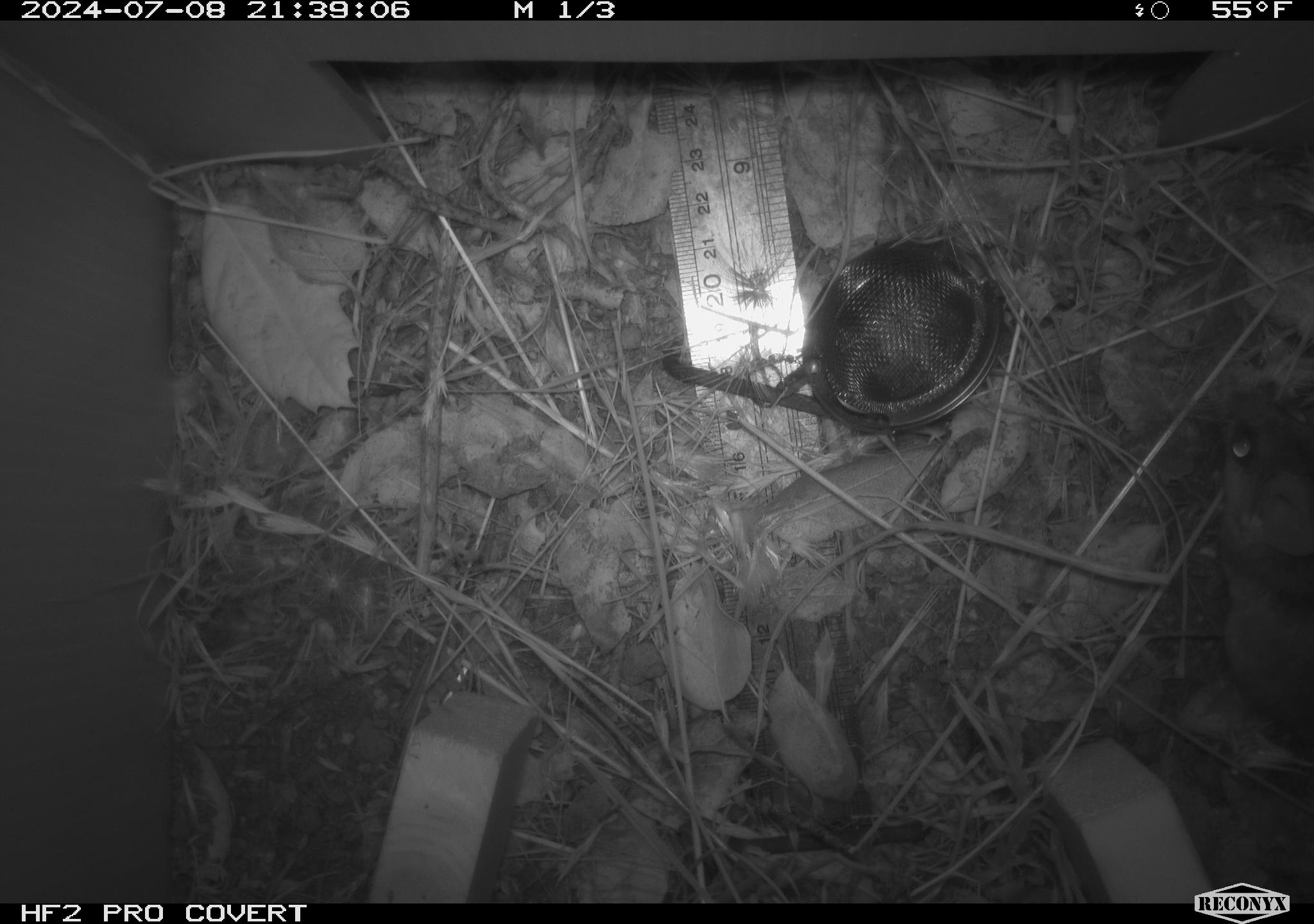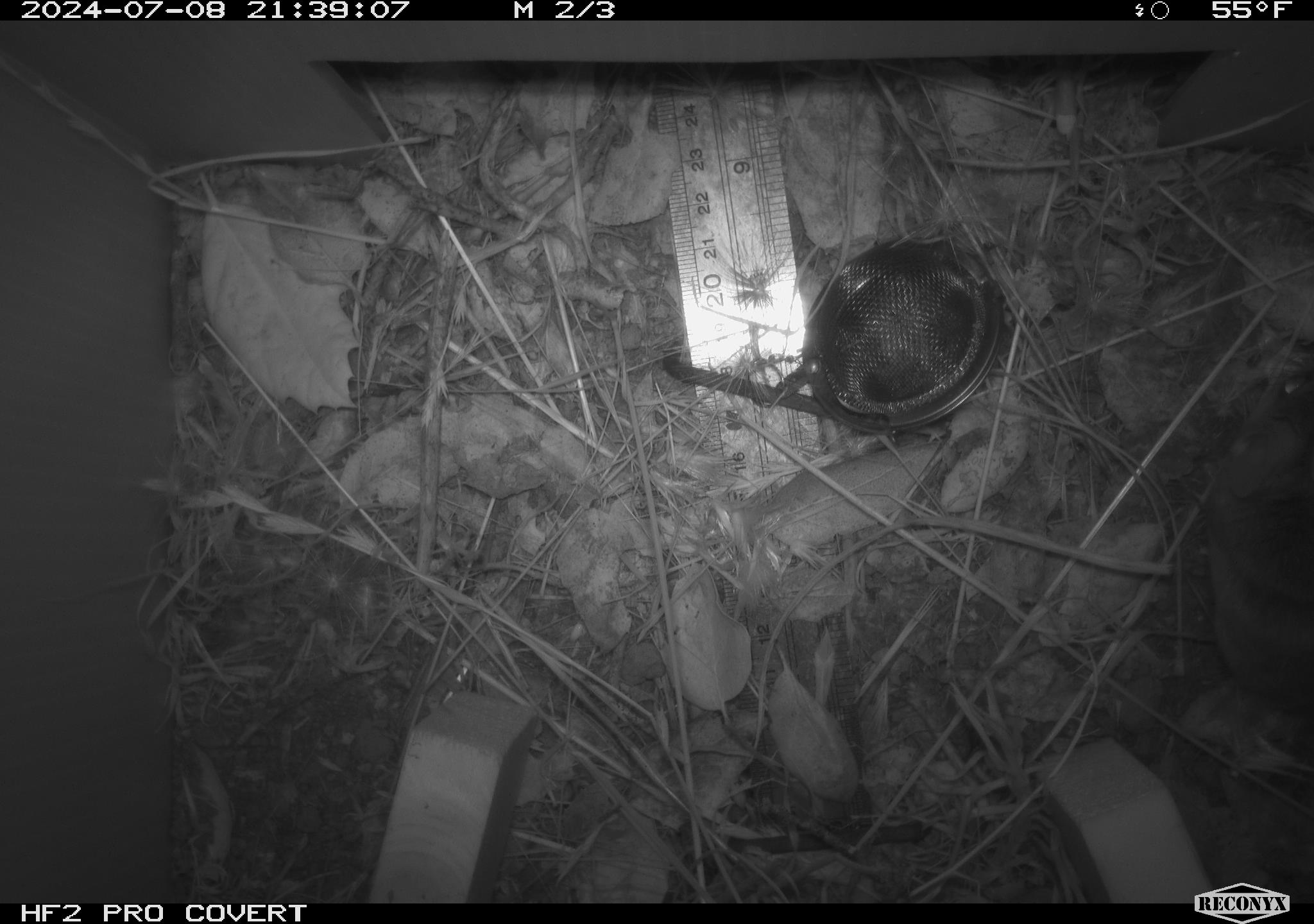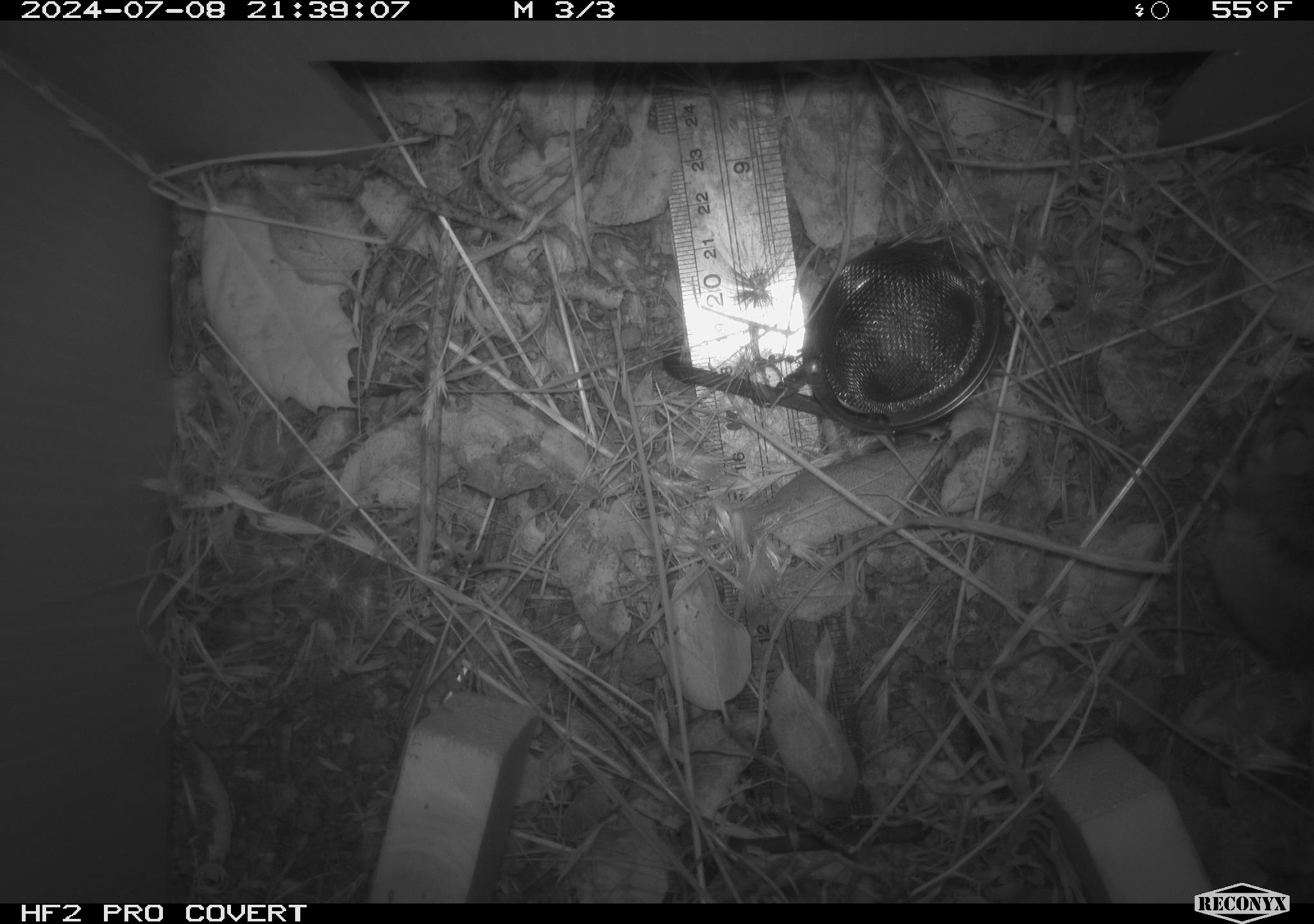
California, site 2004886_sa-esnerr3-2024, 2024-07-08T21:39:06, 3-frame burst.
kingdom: Animalia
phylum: Chordata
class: Mammalia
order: Rodentia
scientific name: Rodentia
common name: rodent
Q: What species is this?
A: Rodent (Rodentia).